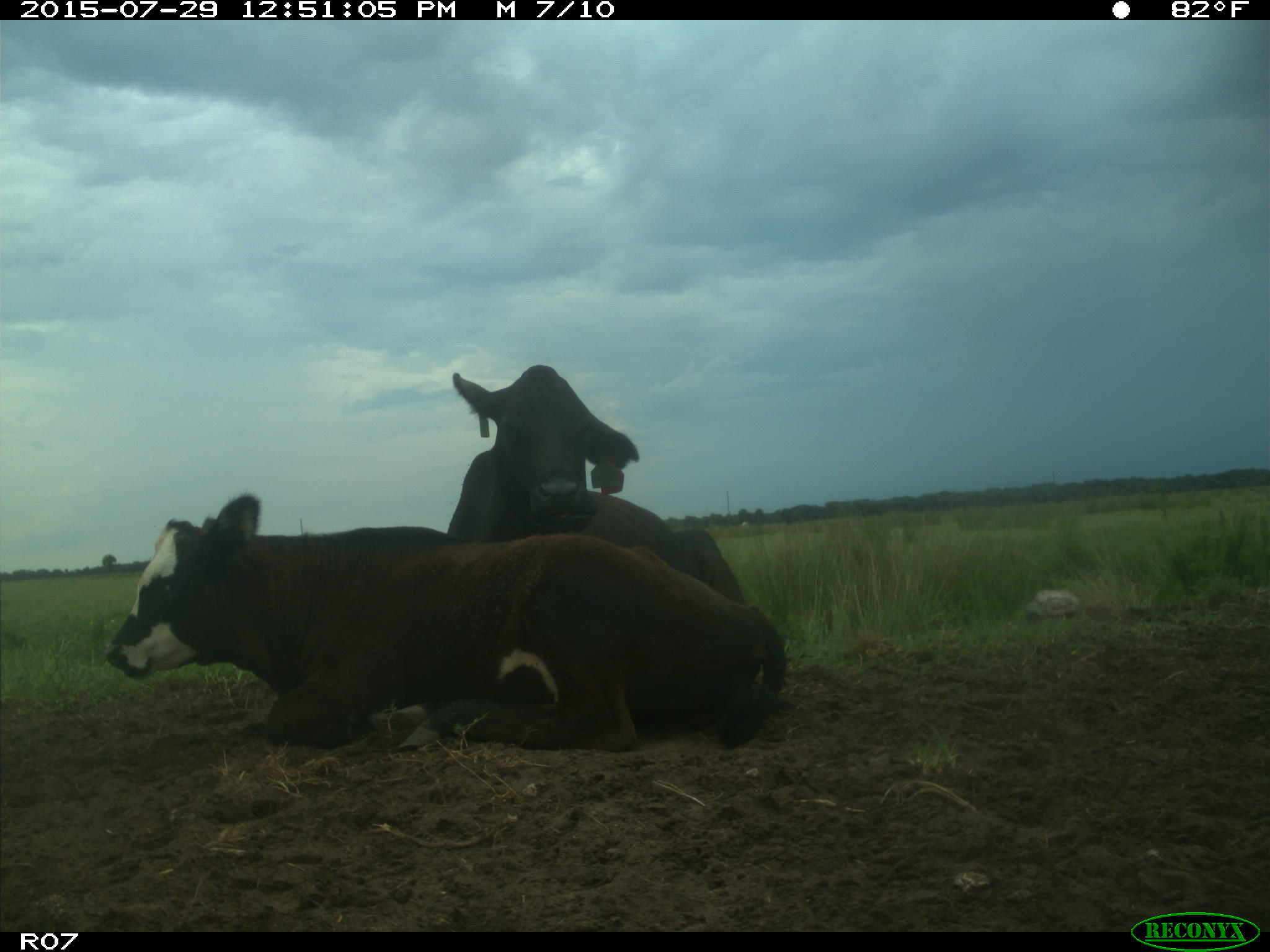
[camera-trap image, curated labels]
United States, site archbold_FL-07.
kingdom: Animalia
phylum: Chordata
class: Mammalia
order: Artiodactyla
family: Bovidae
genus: Bos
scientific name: Bos taurus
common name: domestic cow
Bos taurus (domestic cow).